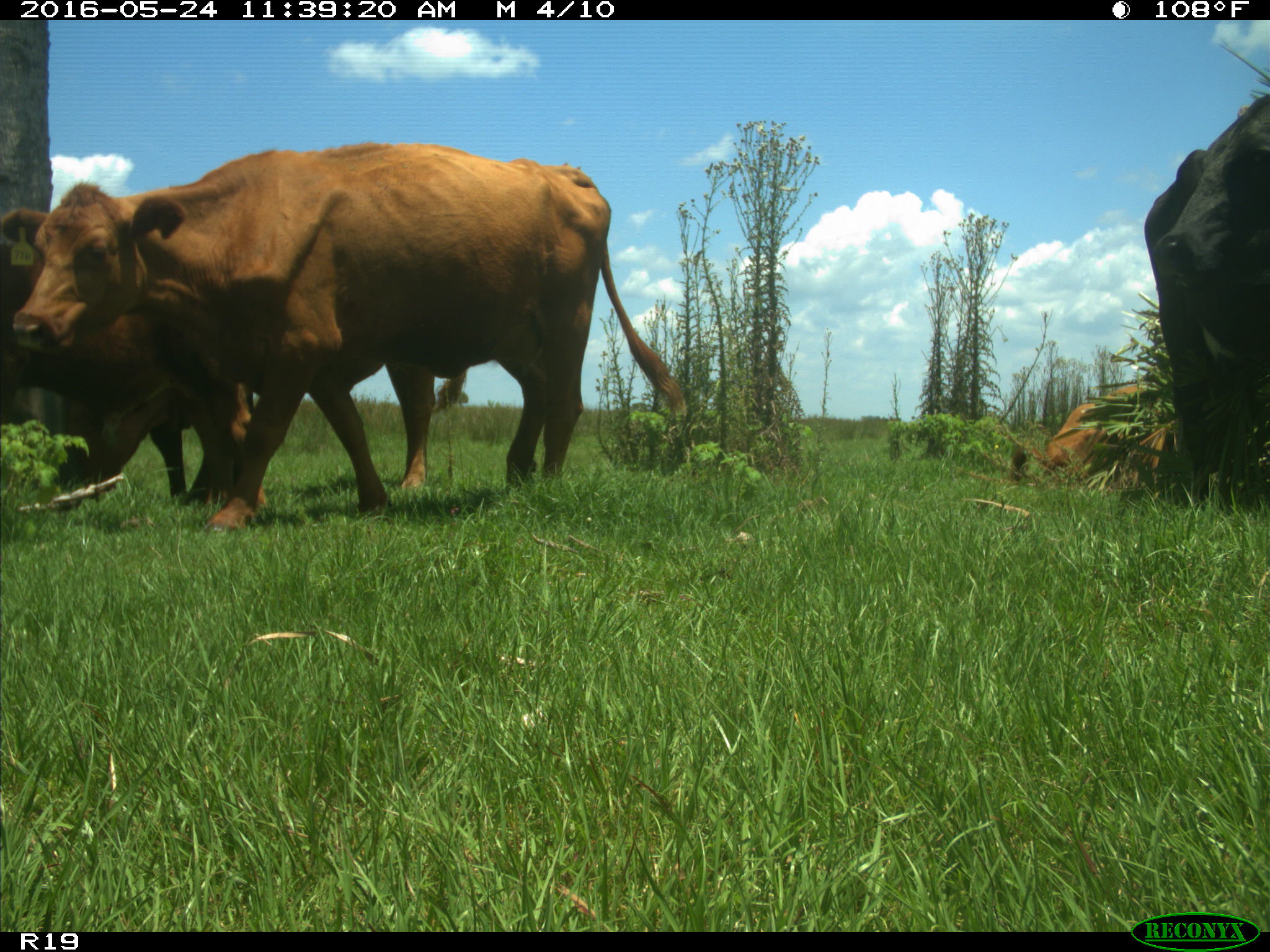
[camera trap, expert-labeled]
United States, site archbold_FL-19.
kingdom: Animalia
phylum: Chordata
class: Mammalia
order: Artiodactyla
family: Bovidae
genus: Bos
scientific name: Bos taurus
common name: domestic cow